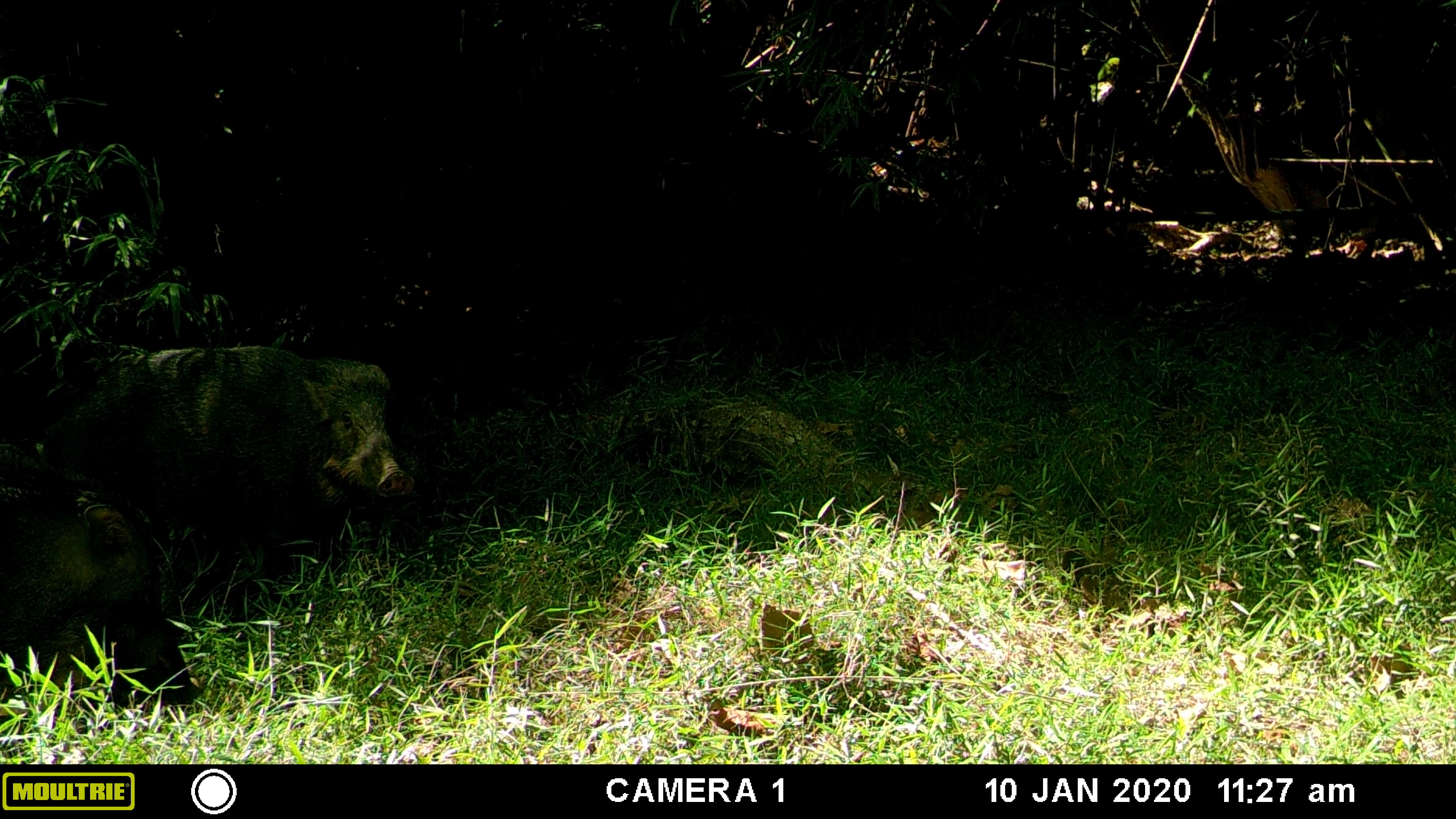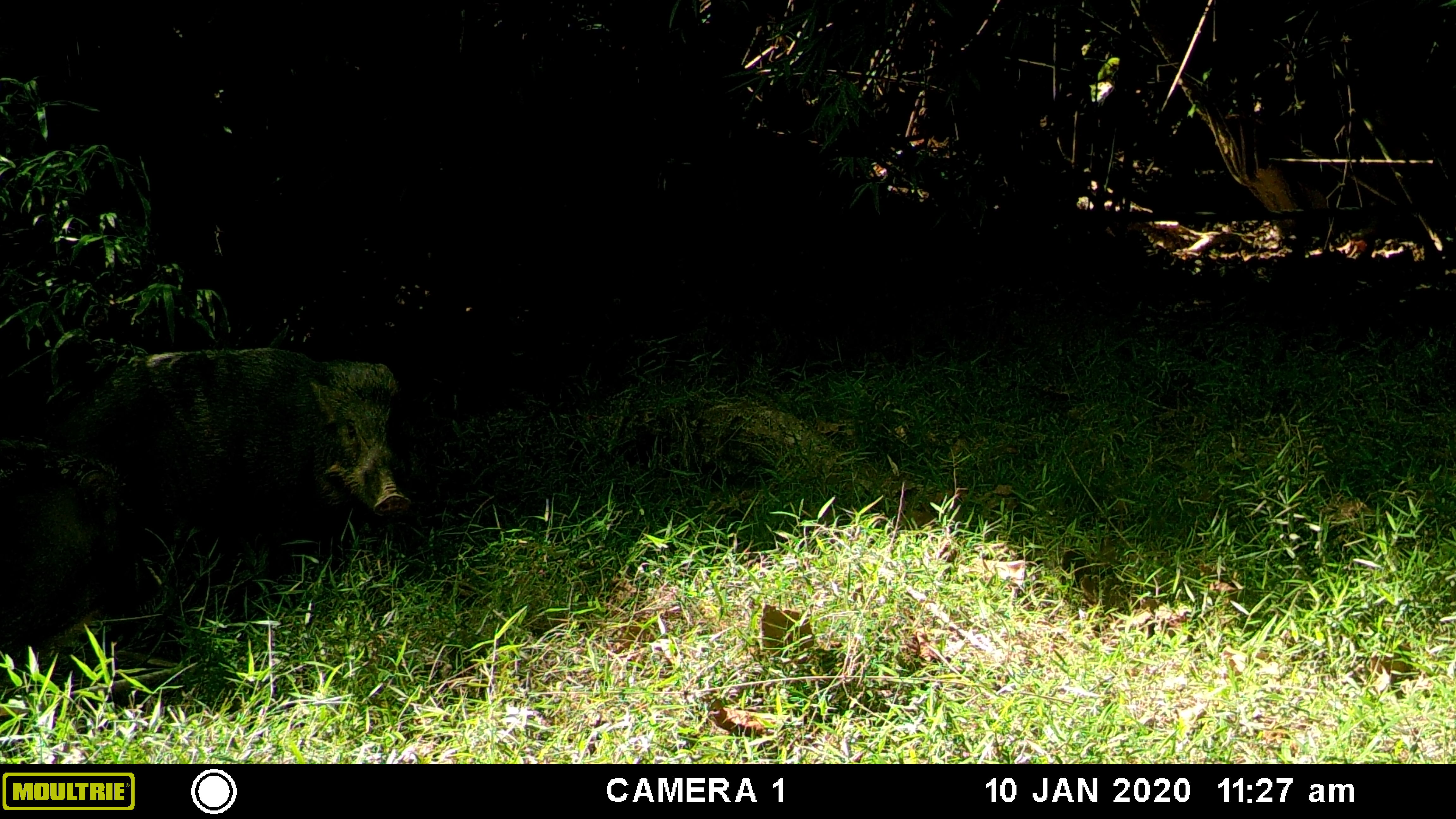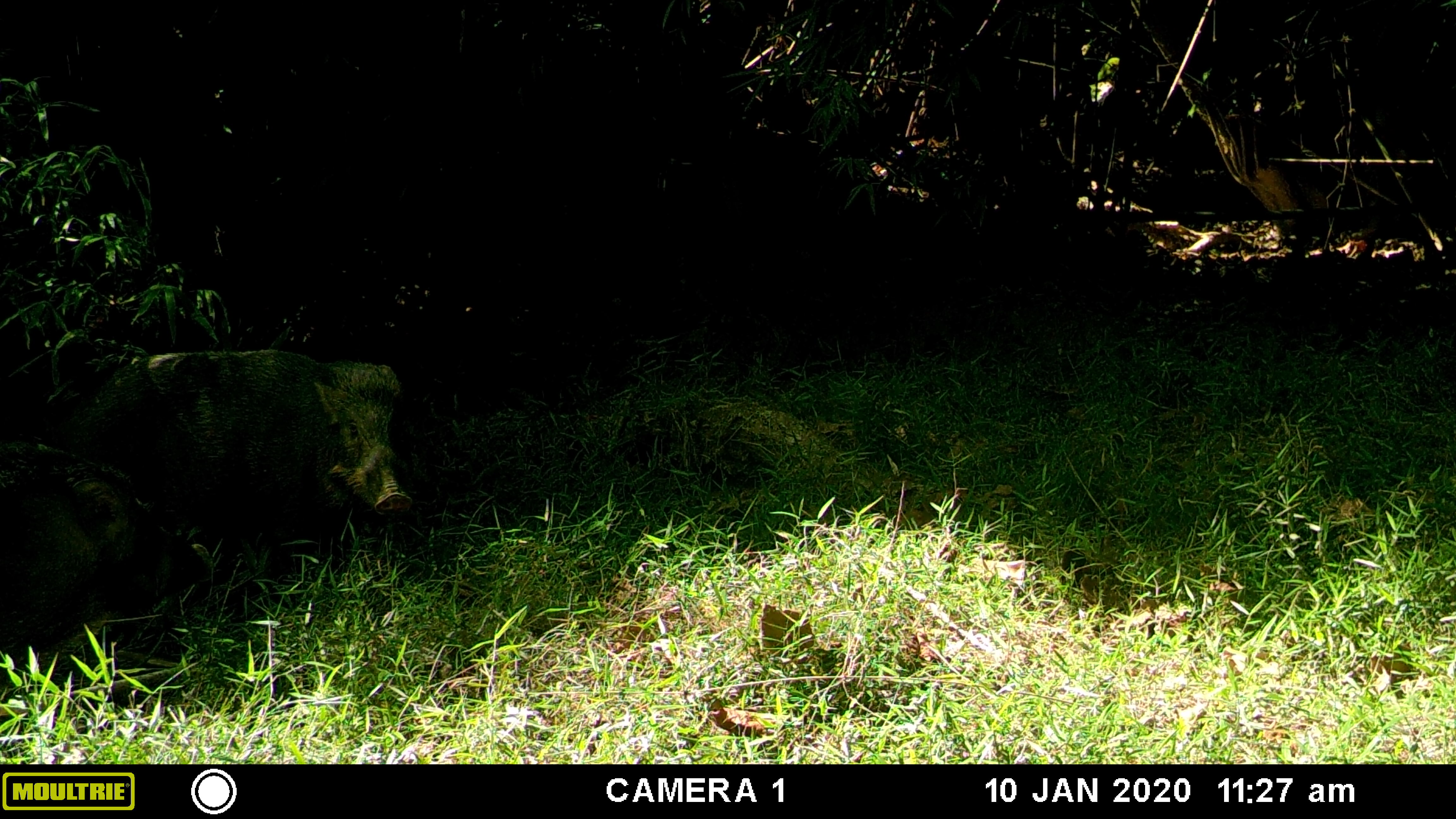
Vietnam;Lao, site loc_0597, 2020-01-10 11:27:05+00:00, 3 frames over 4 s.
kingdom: Animalia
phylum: Chordata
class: Mammalia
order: Artiodactyla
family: Suidae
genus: Sus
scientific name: Sus scrofa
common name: eurasian wild pig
Eurasian wild pig (Sus scrofa). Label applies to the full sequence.